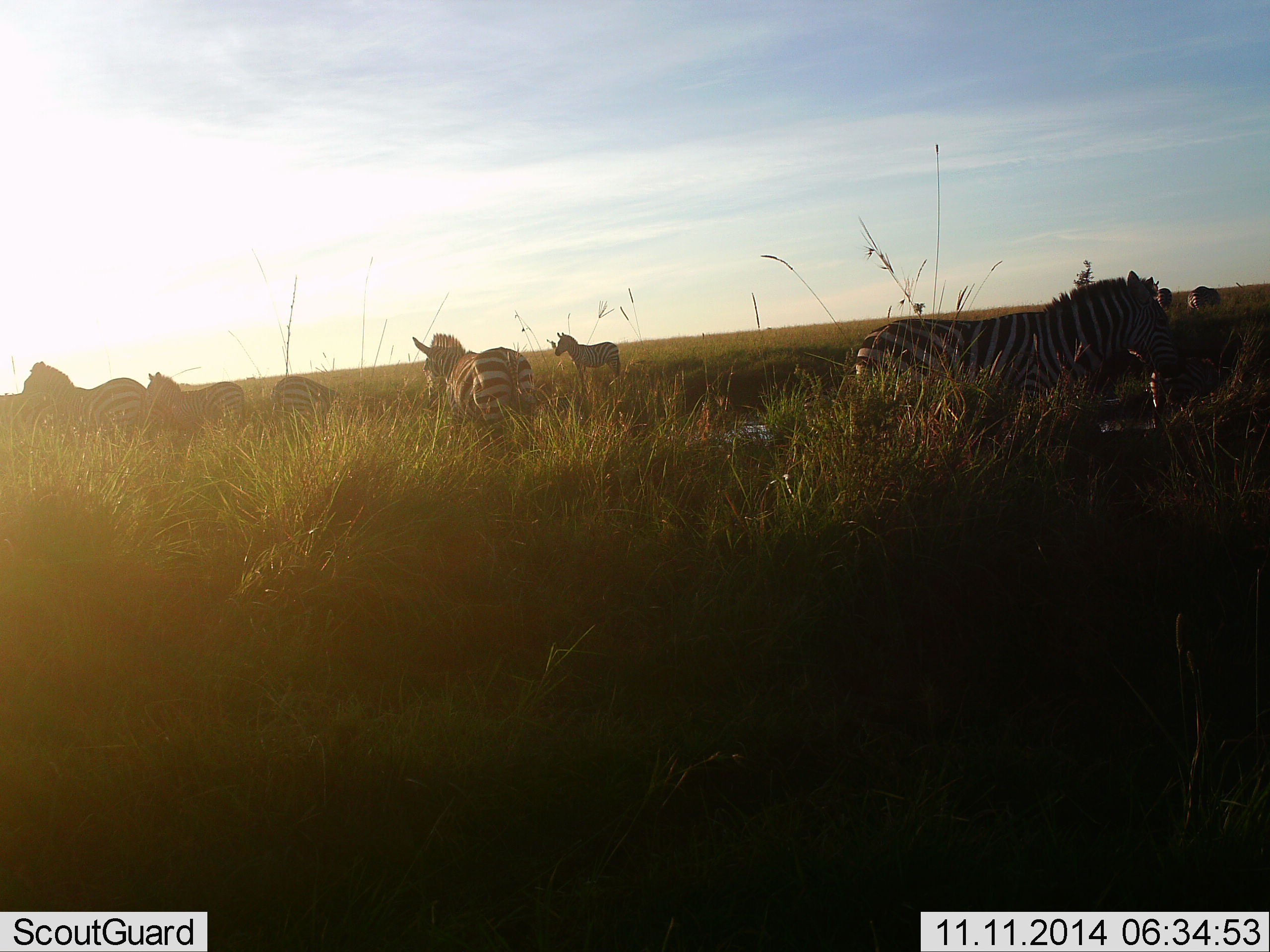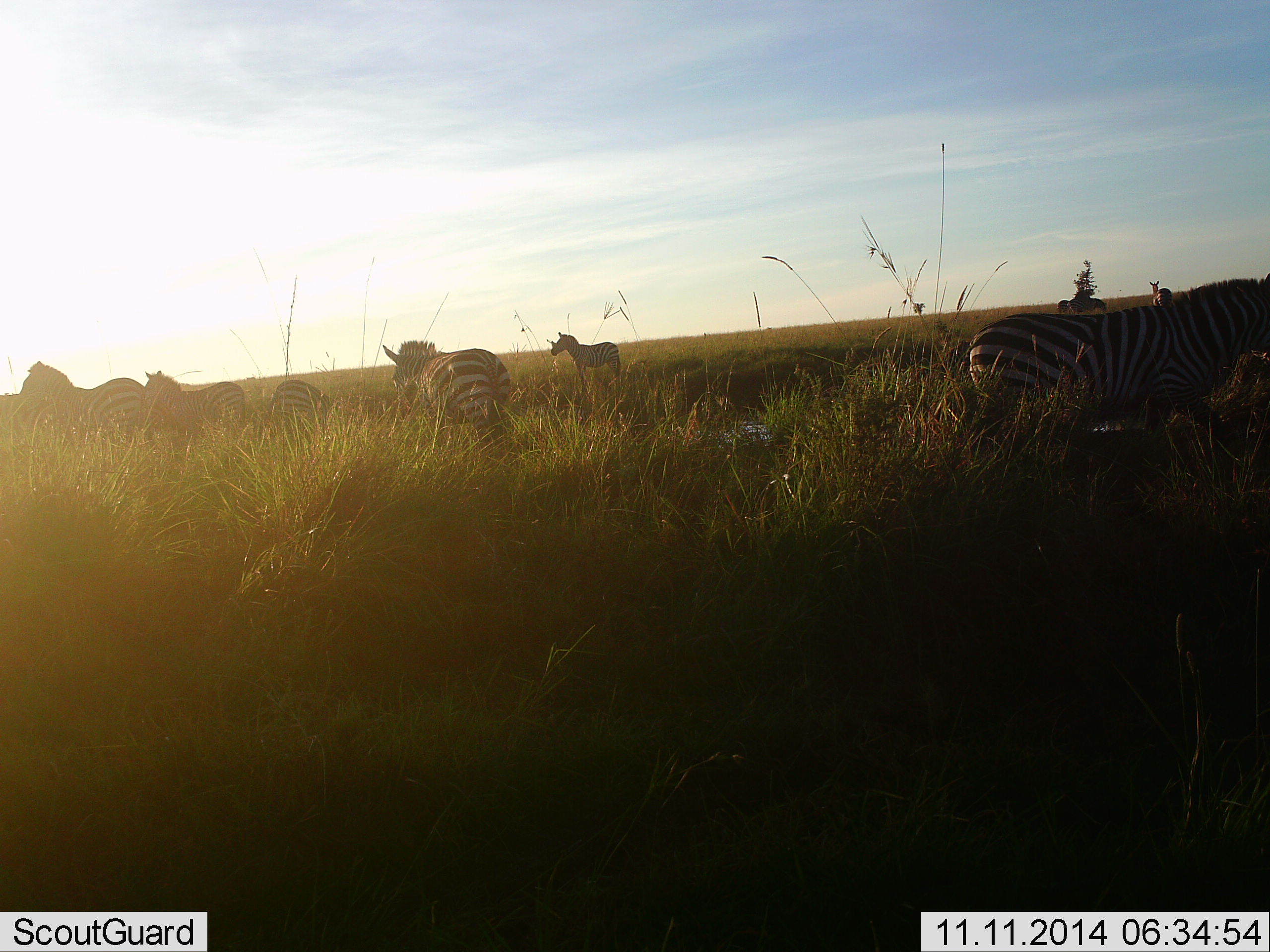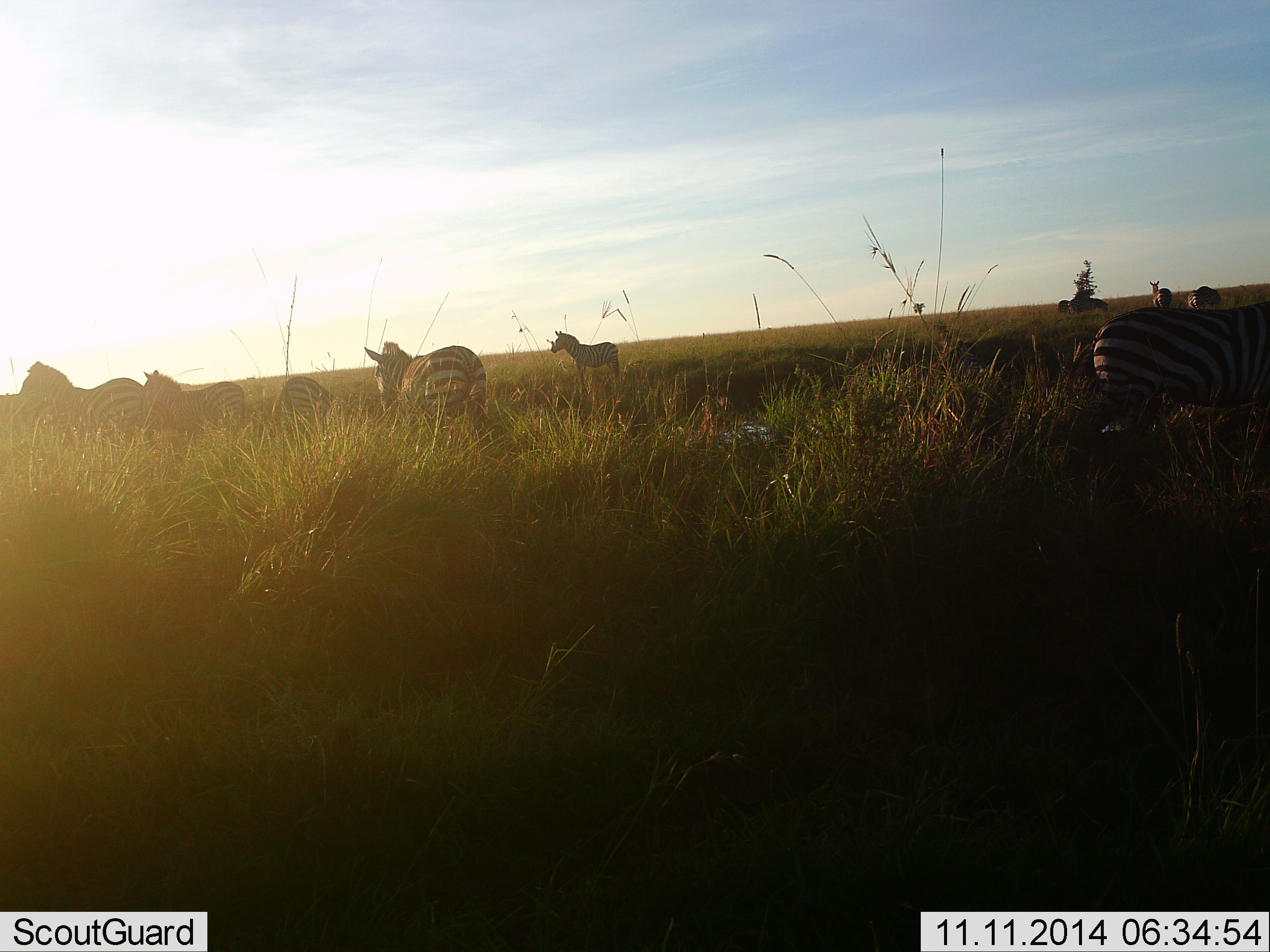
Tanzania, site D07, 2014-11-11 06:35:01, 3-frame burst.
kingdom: Animalia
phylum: Chordata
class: Mammalia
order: Perissodactyla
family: Equidae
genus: Equus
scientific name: Equus quagga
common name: plains zebra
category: zebra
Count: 8.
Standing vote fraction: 90%.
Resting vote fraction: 10%.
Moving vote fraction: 90%.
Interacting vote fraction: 0%.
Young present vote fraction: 10%.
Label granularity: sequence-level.